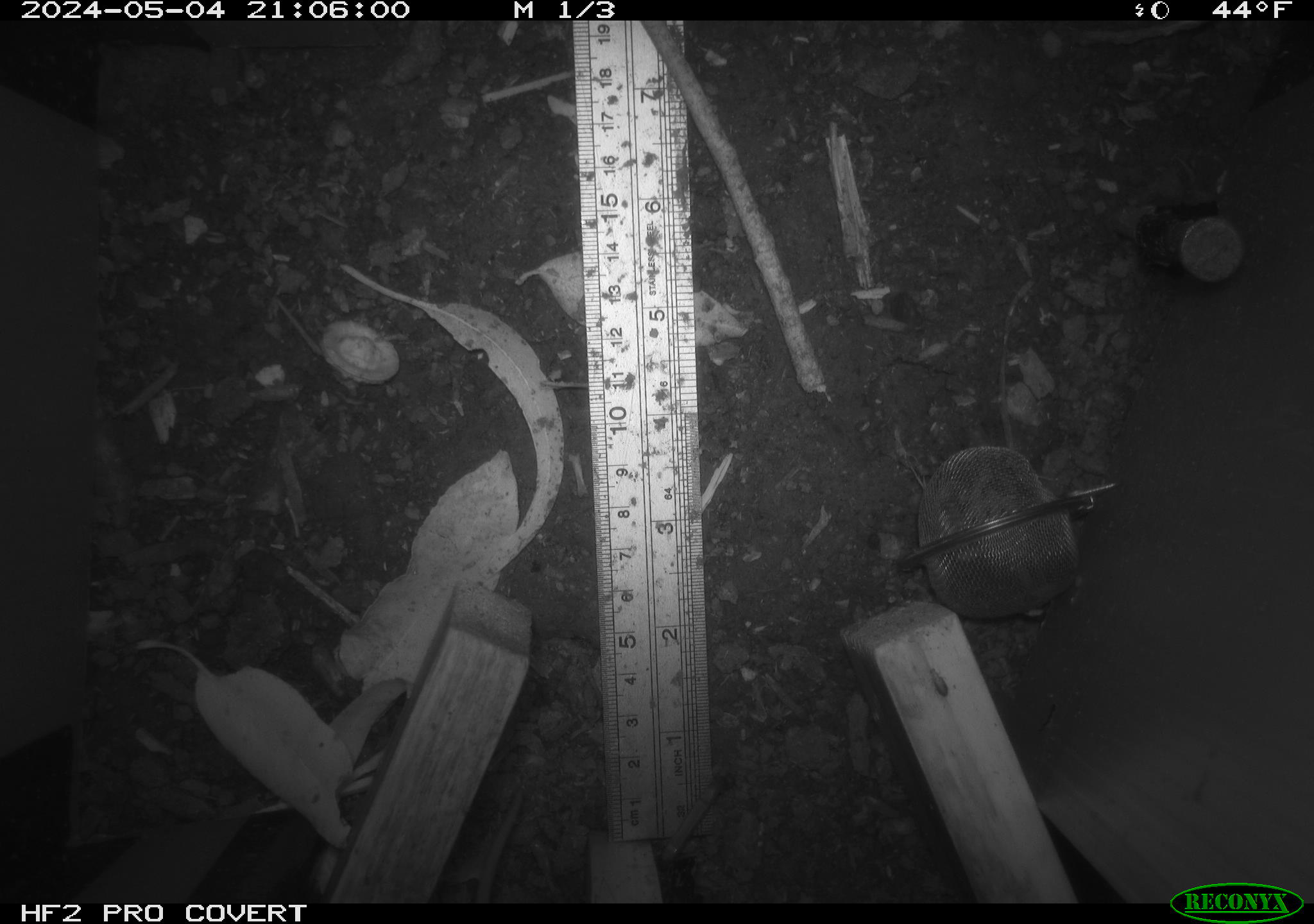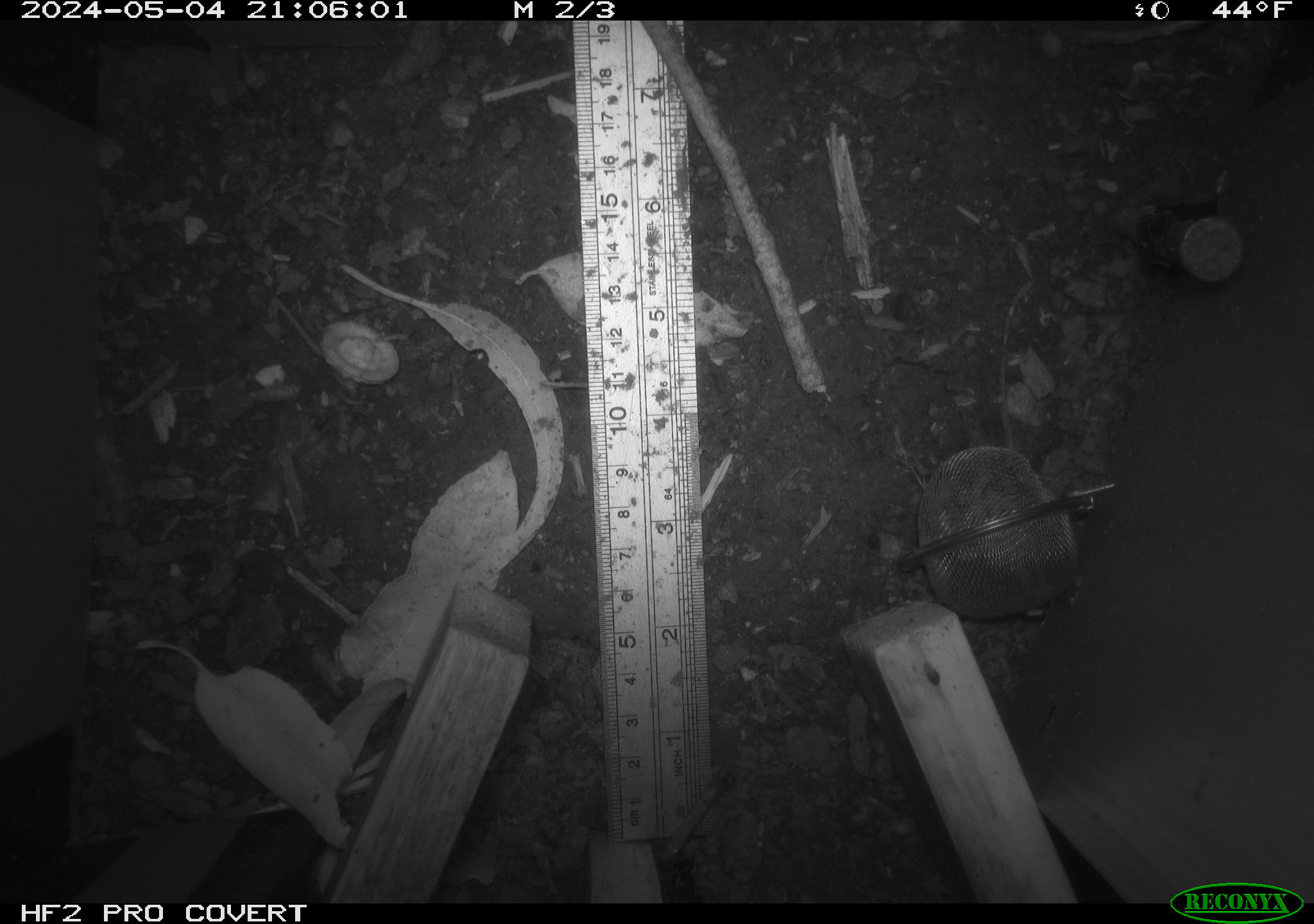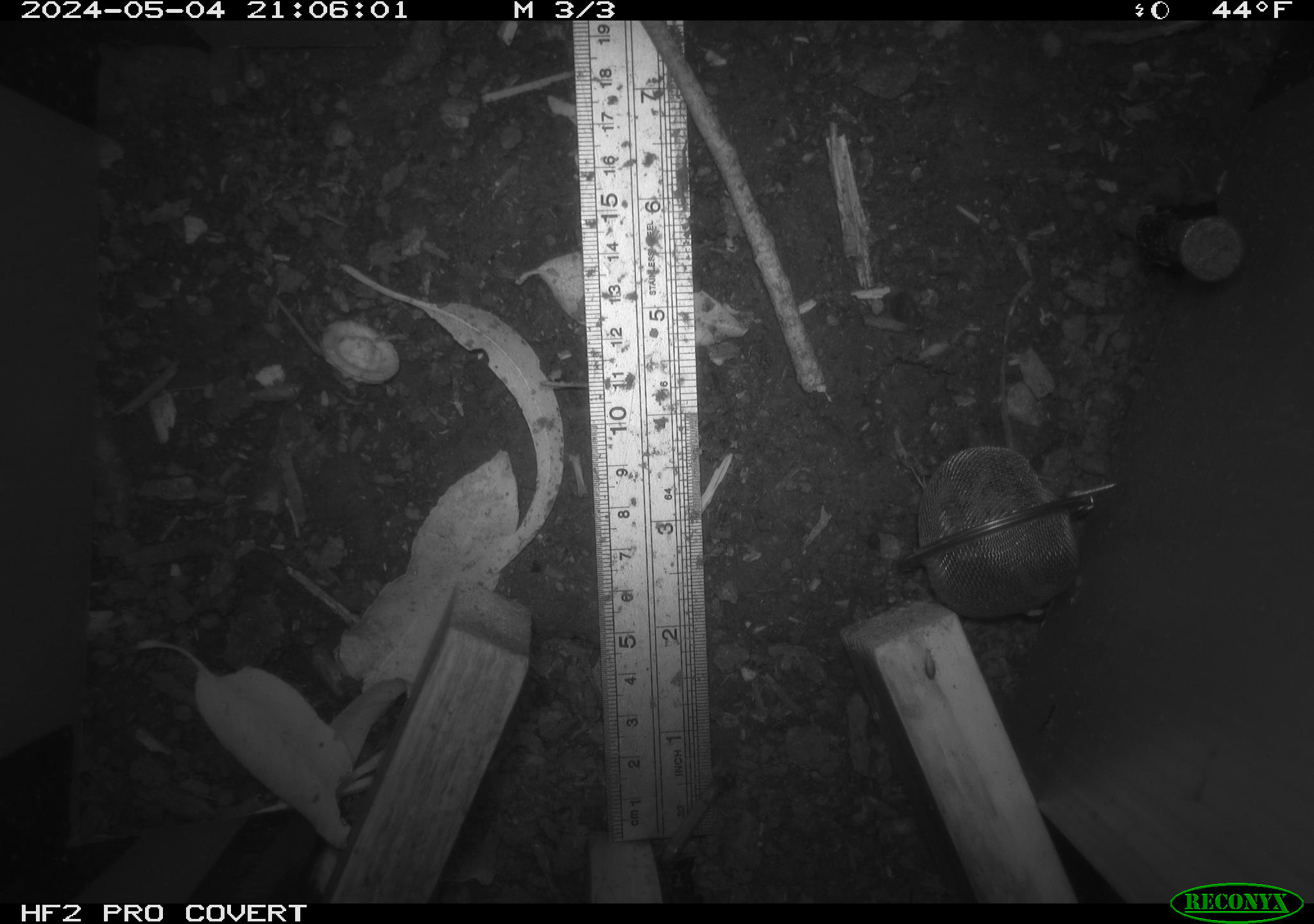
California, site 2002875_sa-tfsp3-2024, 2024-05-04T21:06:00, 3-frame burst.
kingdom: Animalia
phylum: Chordata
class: Mammalia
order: Rodentia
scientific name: Rodentia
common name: rodent